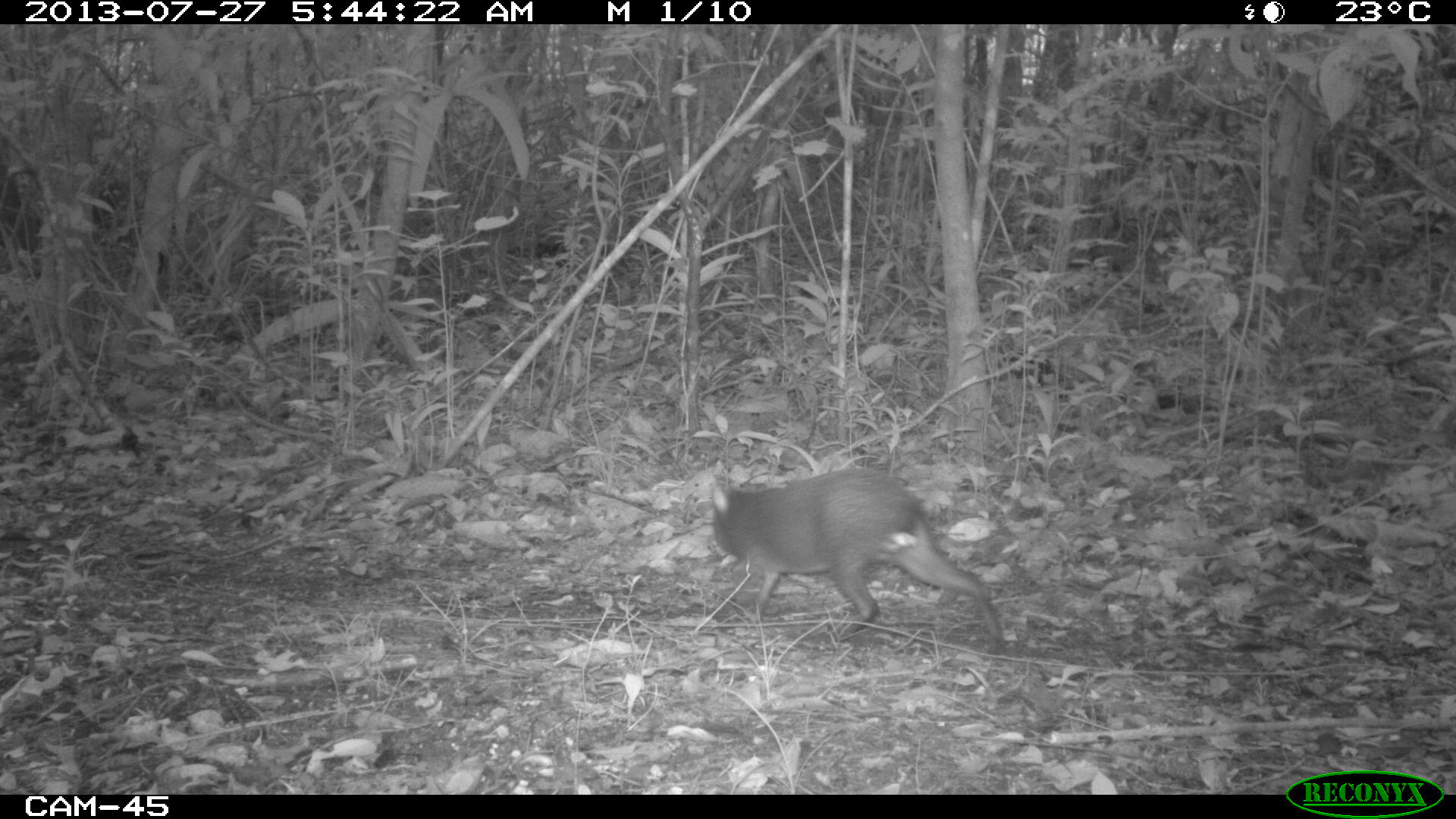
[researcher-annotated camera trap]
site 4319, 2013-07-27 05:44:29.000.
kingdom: Animalia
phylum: Chordata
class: Mammalia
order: Rodentia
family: Dasyproctidae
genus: Dasyprocta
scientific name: Dasyprocta punctata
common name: central american agouti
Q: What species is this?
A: Dasyprocta punctata (central american agouti).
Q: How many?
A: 1.